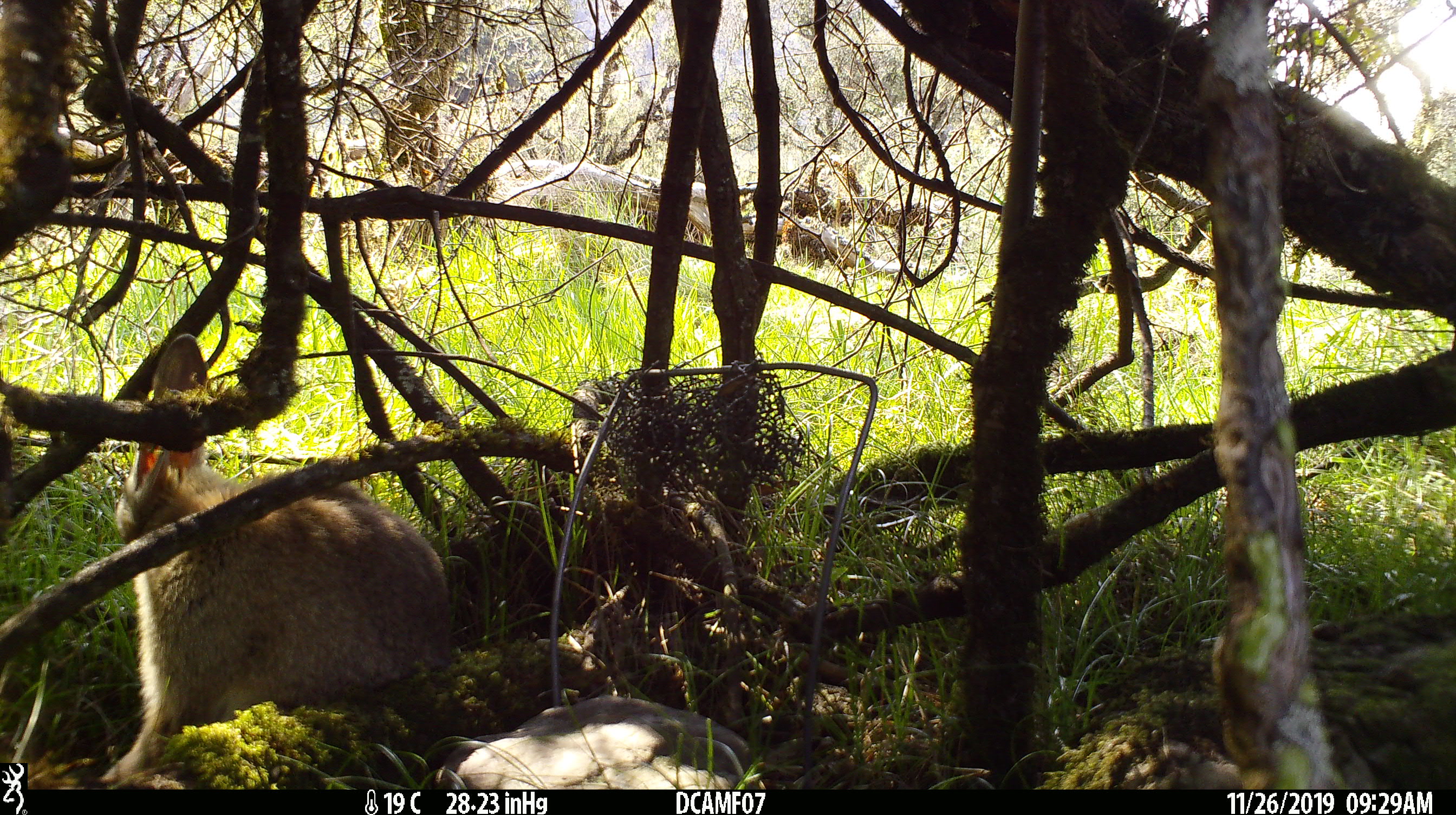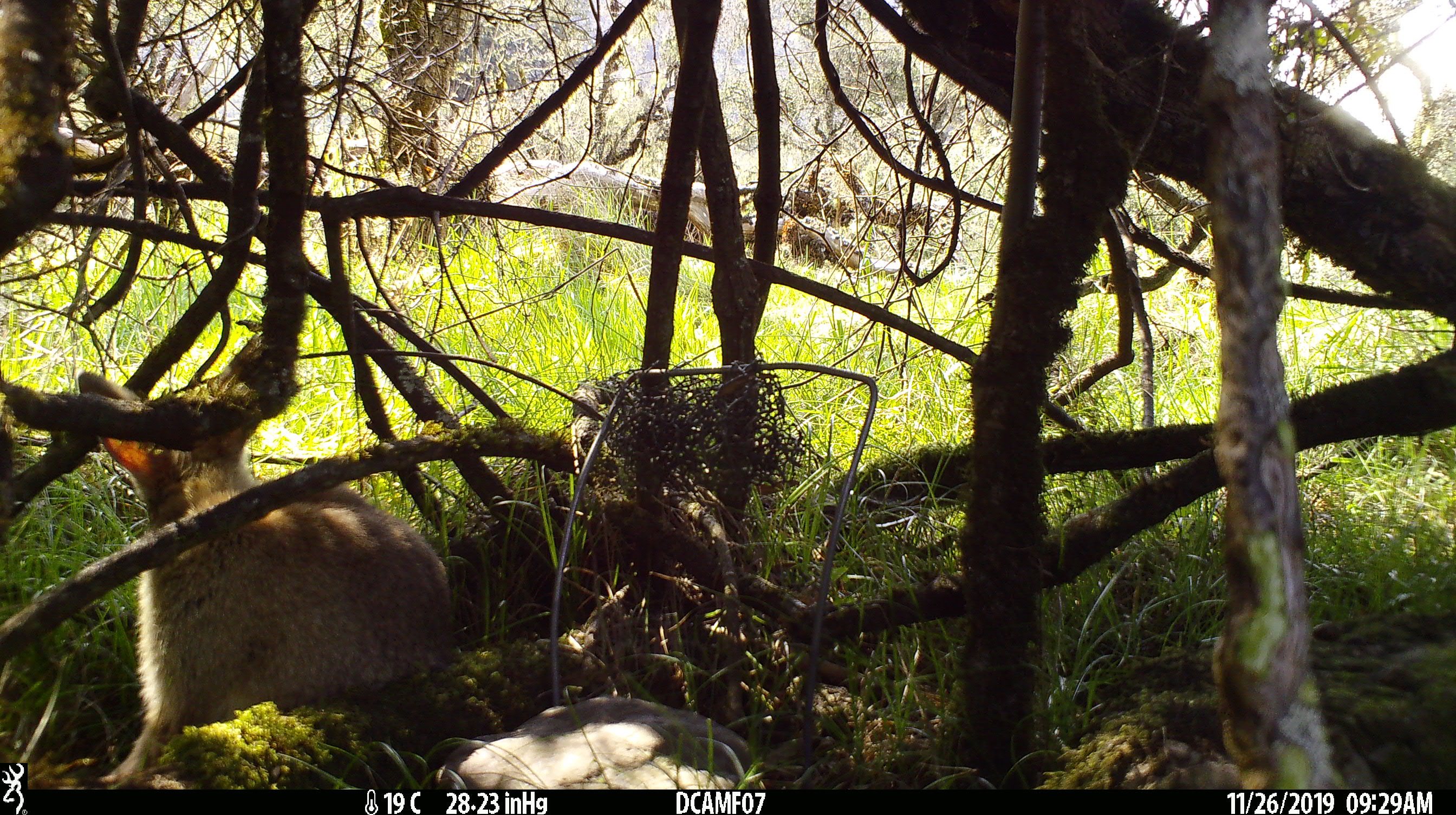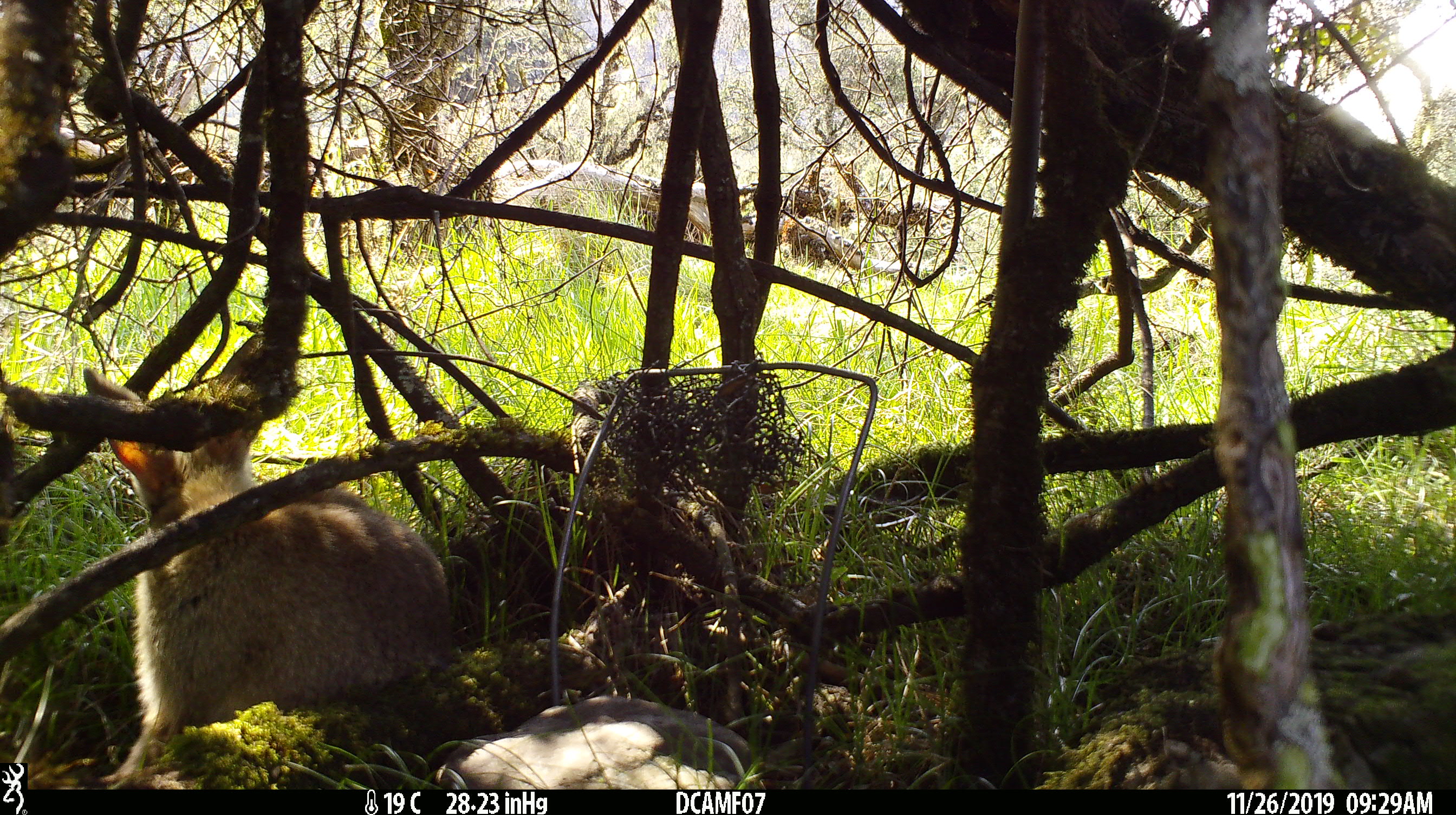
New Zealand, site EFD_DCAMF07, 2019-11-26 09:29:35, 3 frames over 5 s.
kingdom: Animalia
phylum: Chordata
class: Mammalia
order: Lagomorpha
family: Leporidae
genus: Oryctolagus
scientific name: Oryctolagus cuniculus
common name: european rabbit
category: rabbit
Rabbit (european rabbit) (Oryctolagus cuniculus).